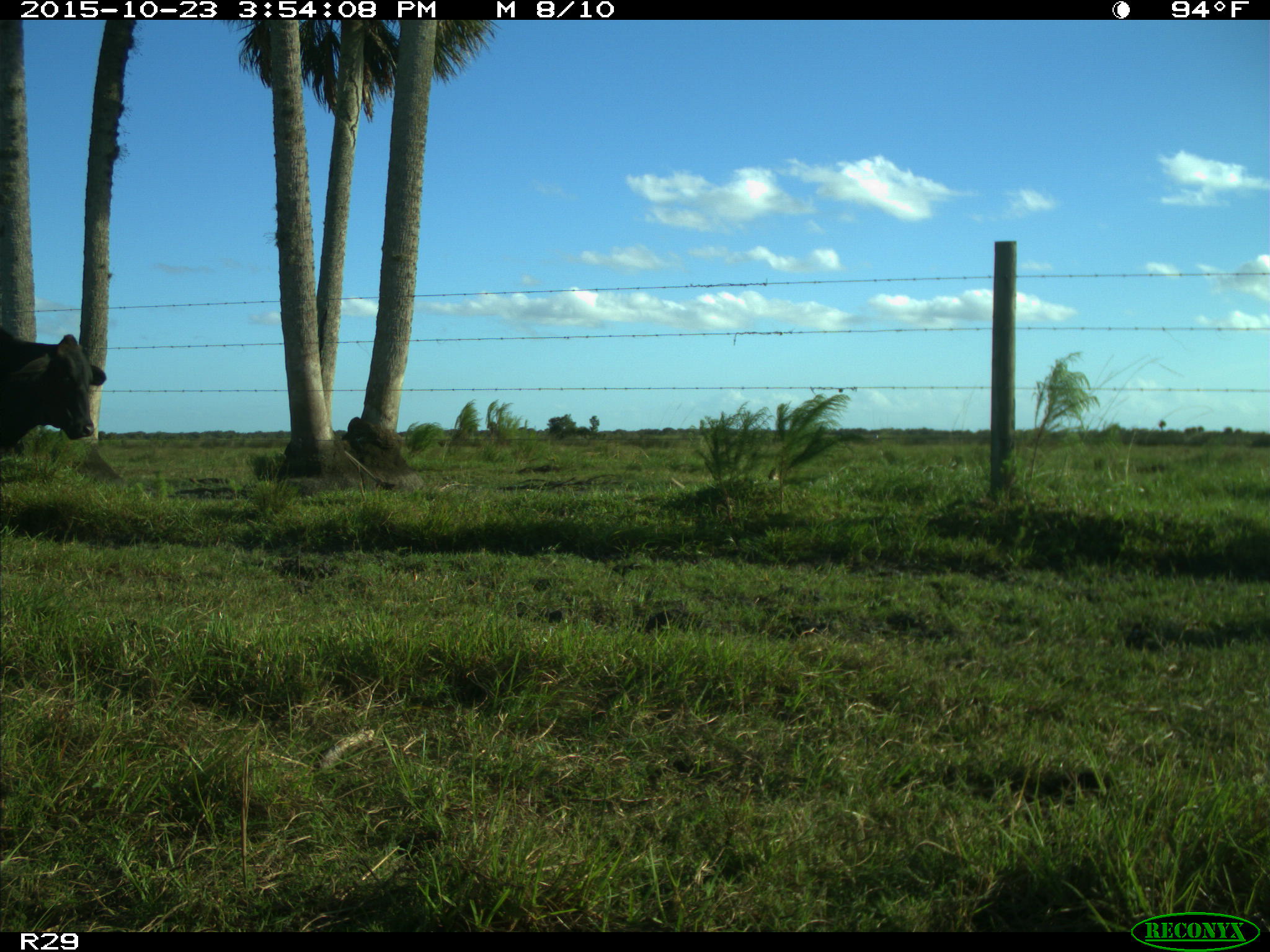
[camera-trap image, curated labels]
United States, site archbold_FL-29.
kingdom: Animalia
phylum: Chordata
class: Mammalia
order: Artiodactyla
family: Bovidae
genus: Bos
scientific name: Bos taurus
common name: domestic cow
Bos taurus (domestic cow).